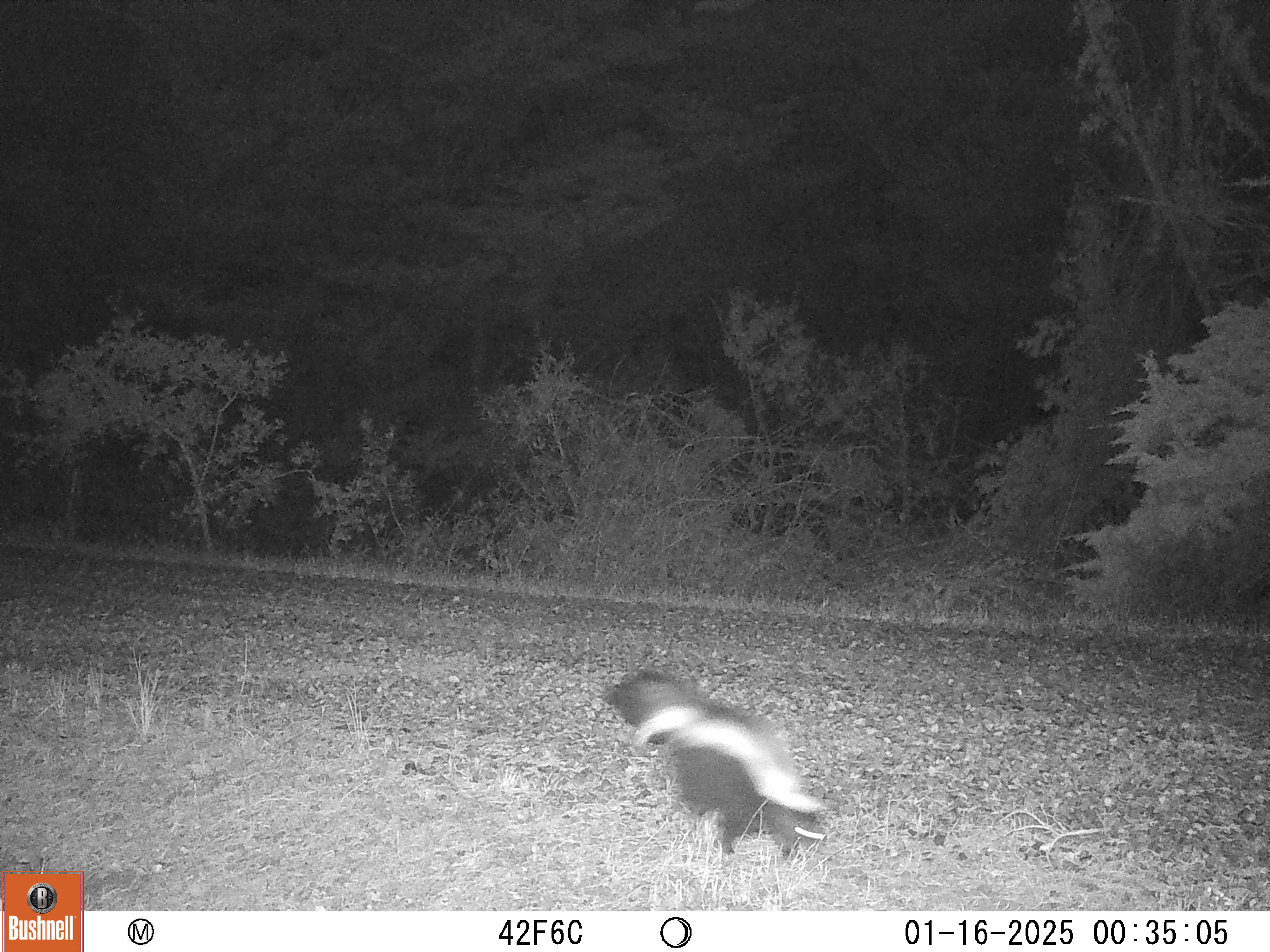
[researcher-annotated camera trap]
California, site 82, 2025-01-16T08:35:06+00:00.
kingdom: Animalia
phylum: Chordata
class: Mammalia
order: Carnivora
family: Mephitidae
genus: Mephitis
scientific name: Mephitis mephitis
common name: striped skunk